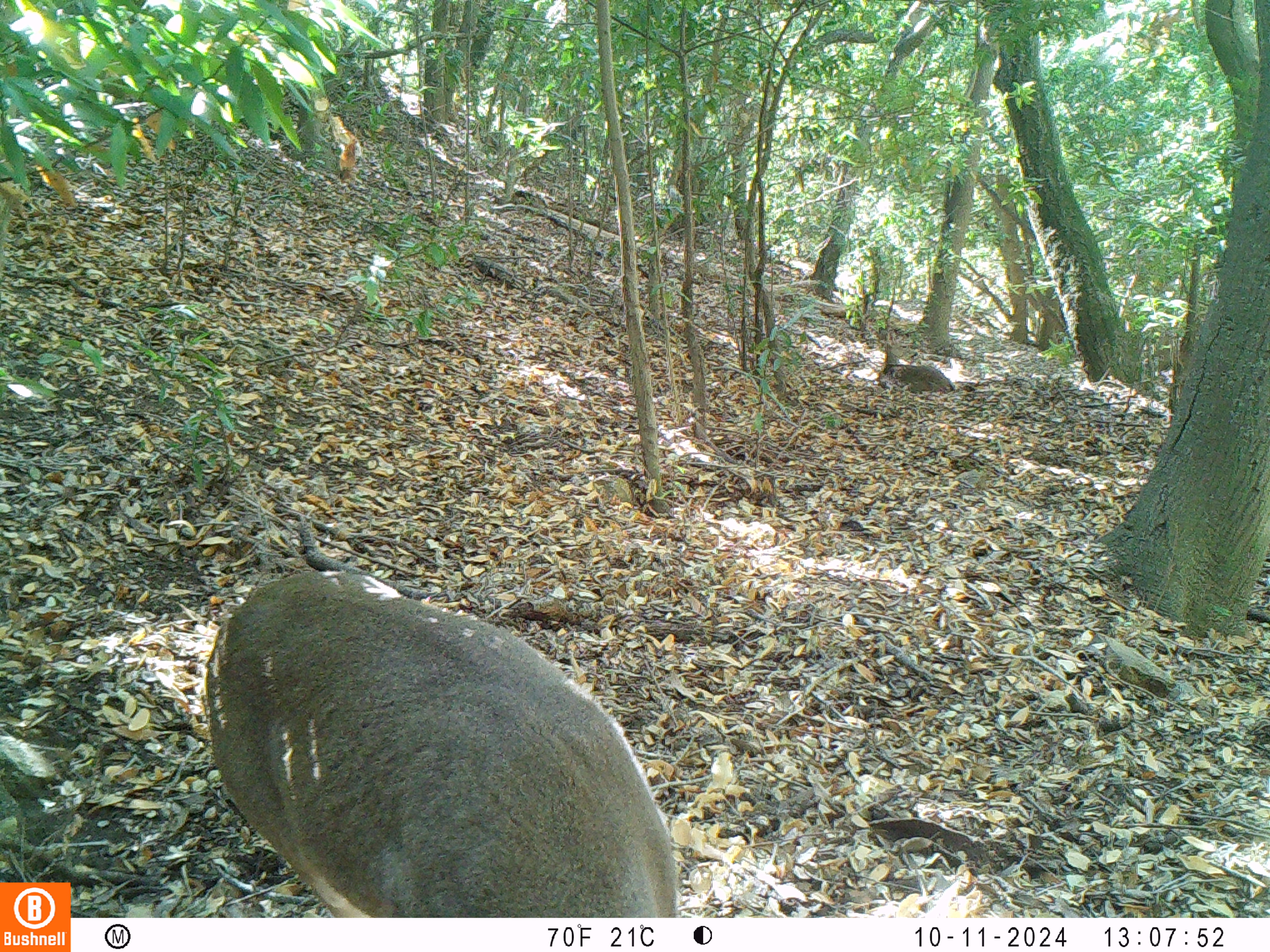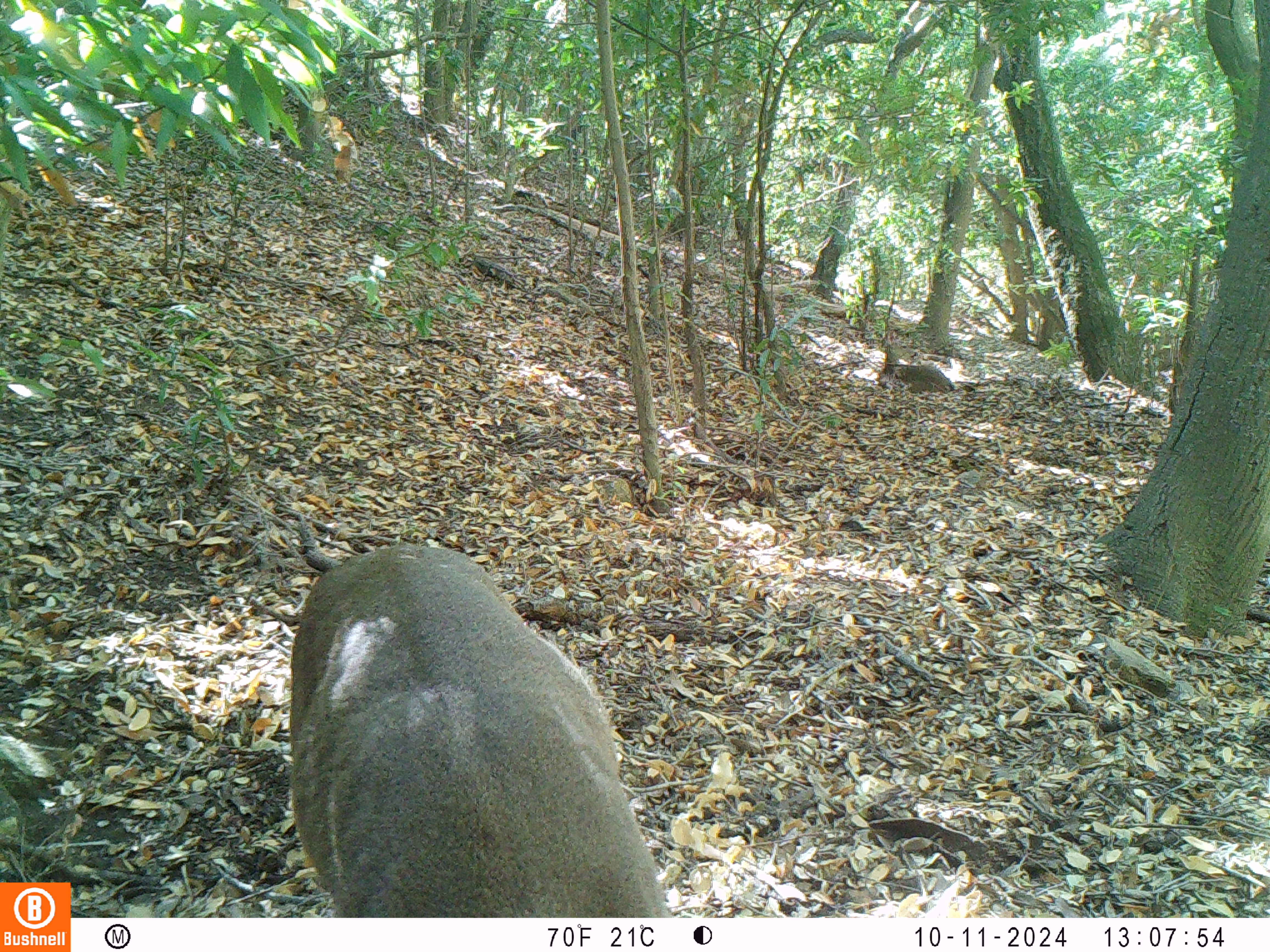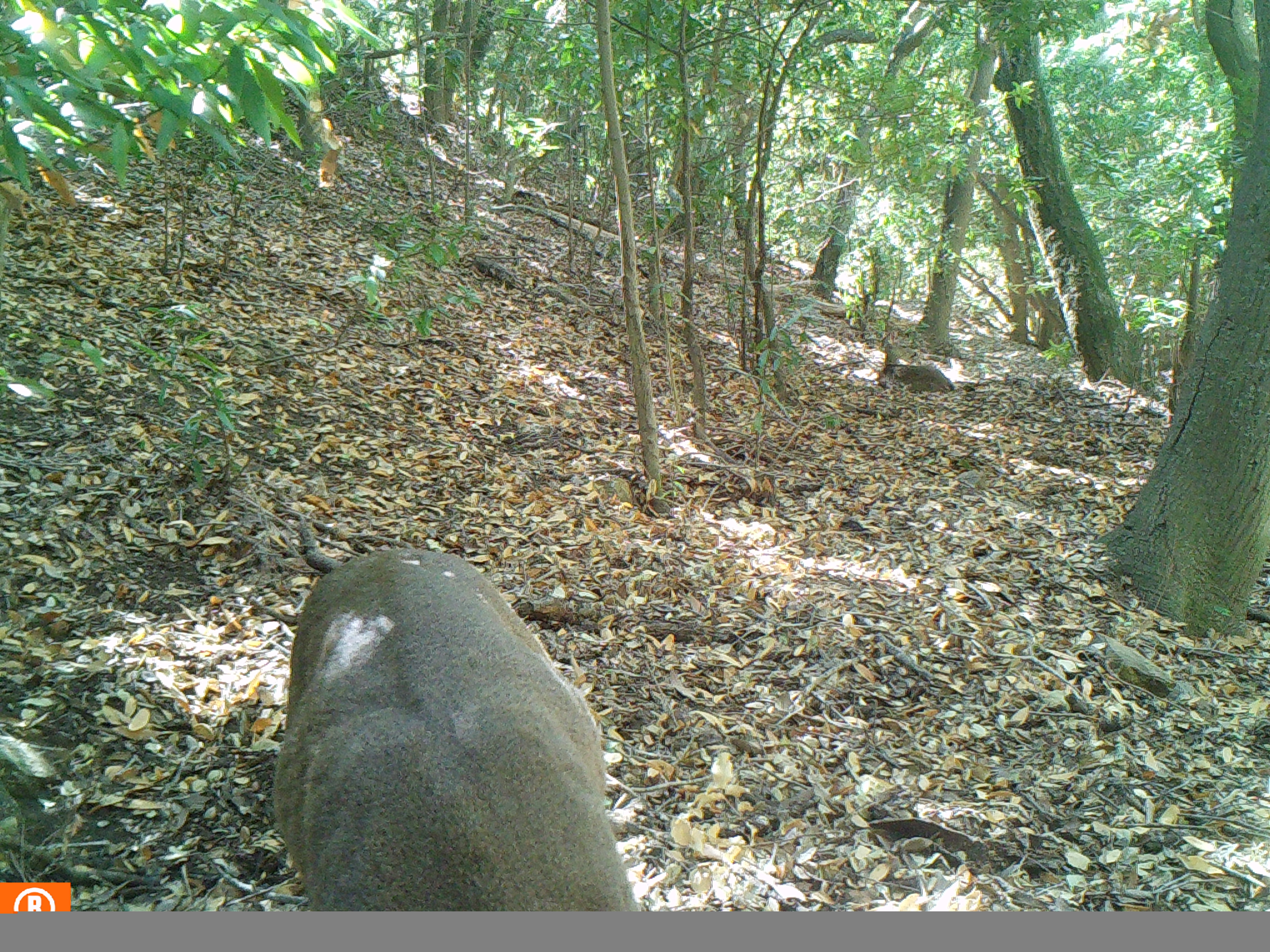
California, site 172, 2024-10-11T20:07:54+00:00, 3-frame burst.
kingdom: Animalia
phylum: Chordata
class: Mammalia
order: Artiodactyla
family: Cervidae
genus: Odocoileus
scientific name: Odocoileus hemionus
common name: mule deer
Mule deer (Odocoileus hemionus).